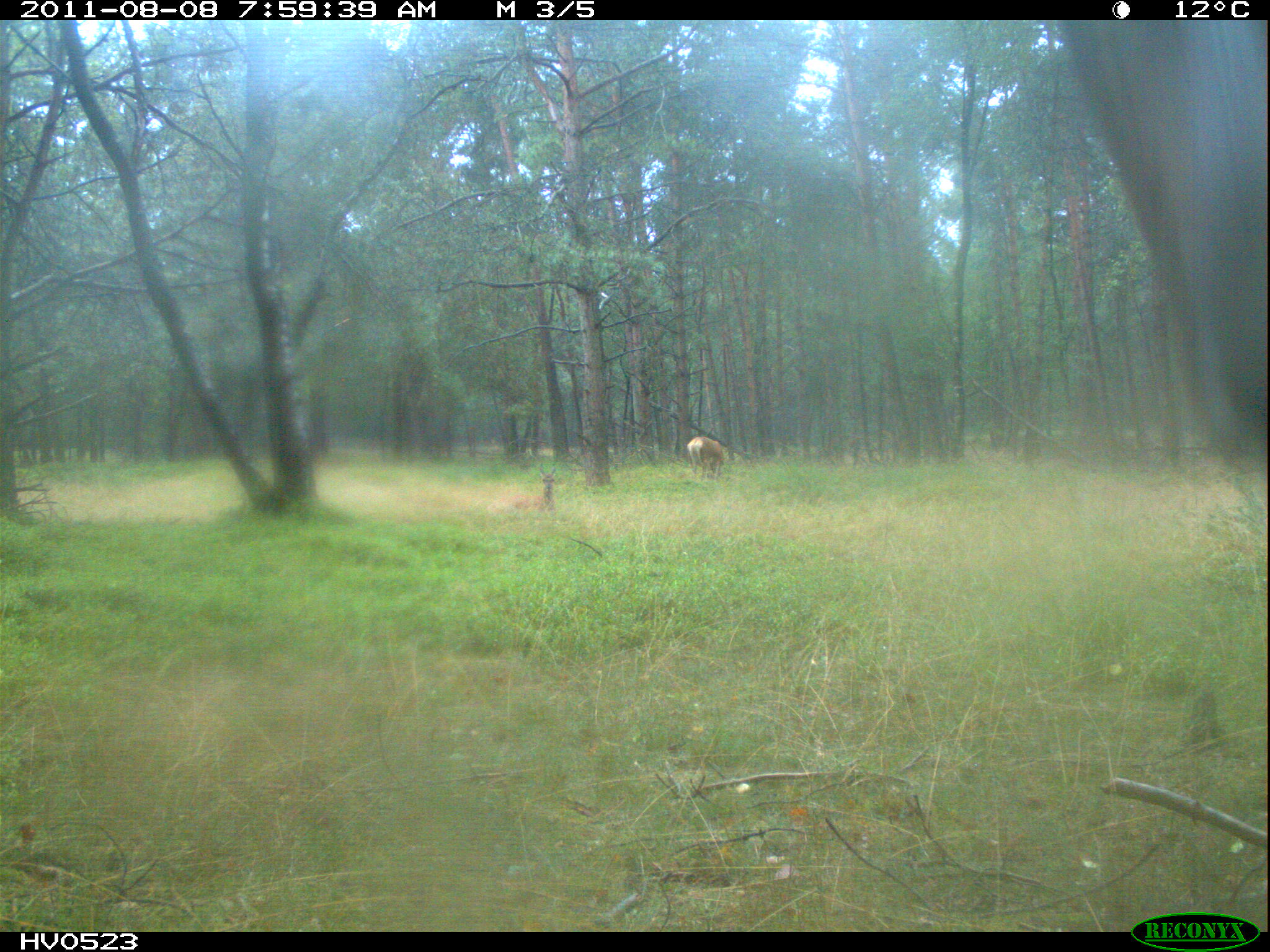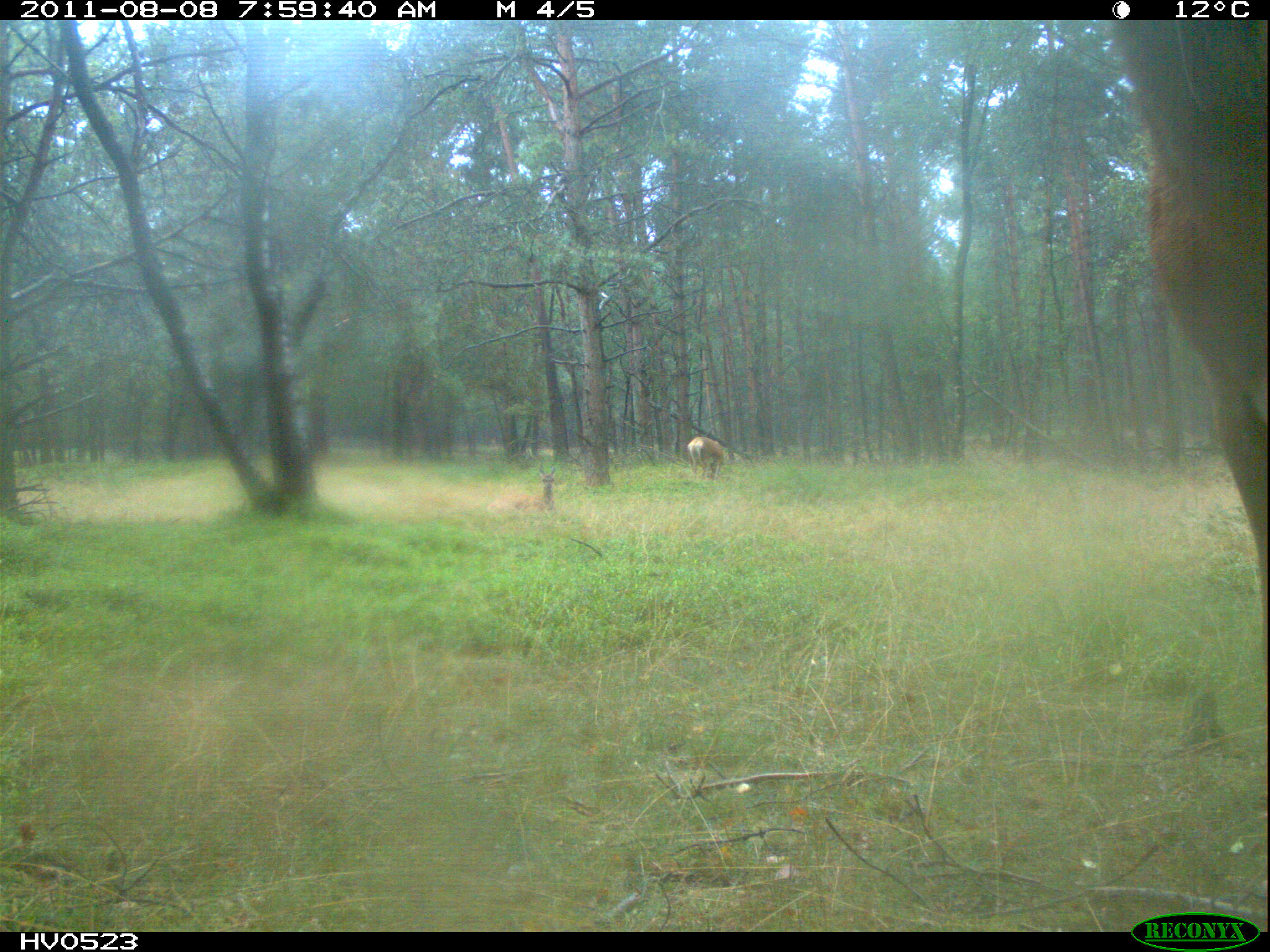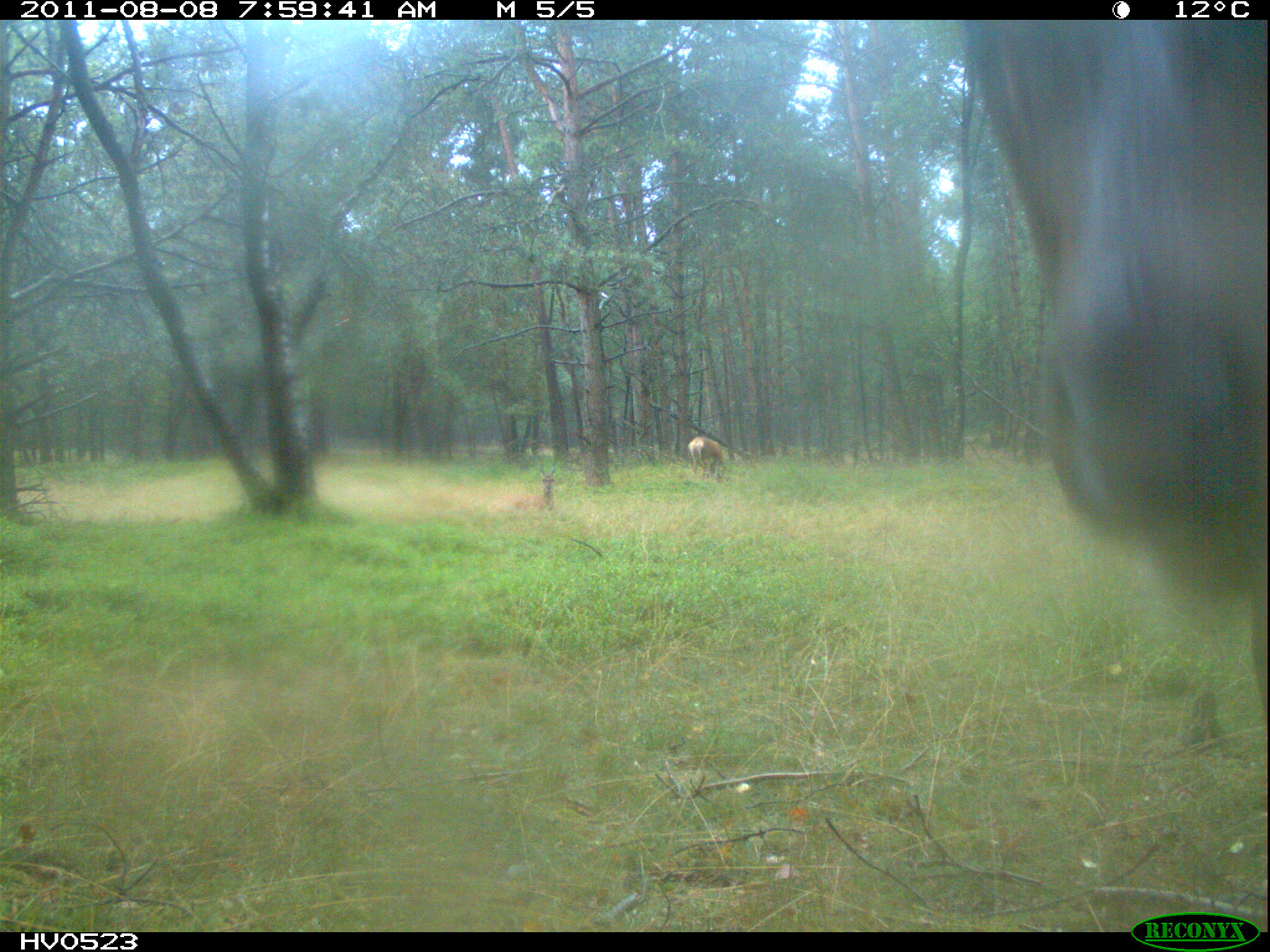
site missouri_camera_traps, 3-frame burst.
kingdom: Animalia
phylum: Chordata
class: Mammalia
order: Artiodactyla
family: Cervidae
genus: Cervus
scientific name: Cervus elaphus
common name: red deer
Red deer (Cervus elaphus). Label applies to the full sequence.